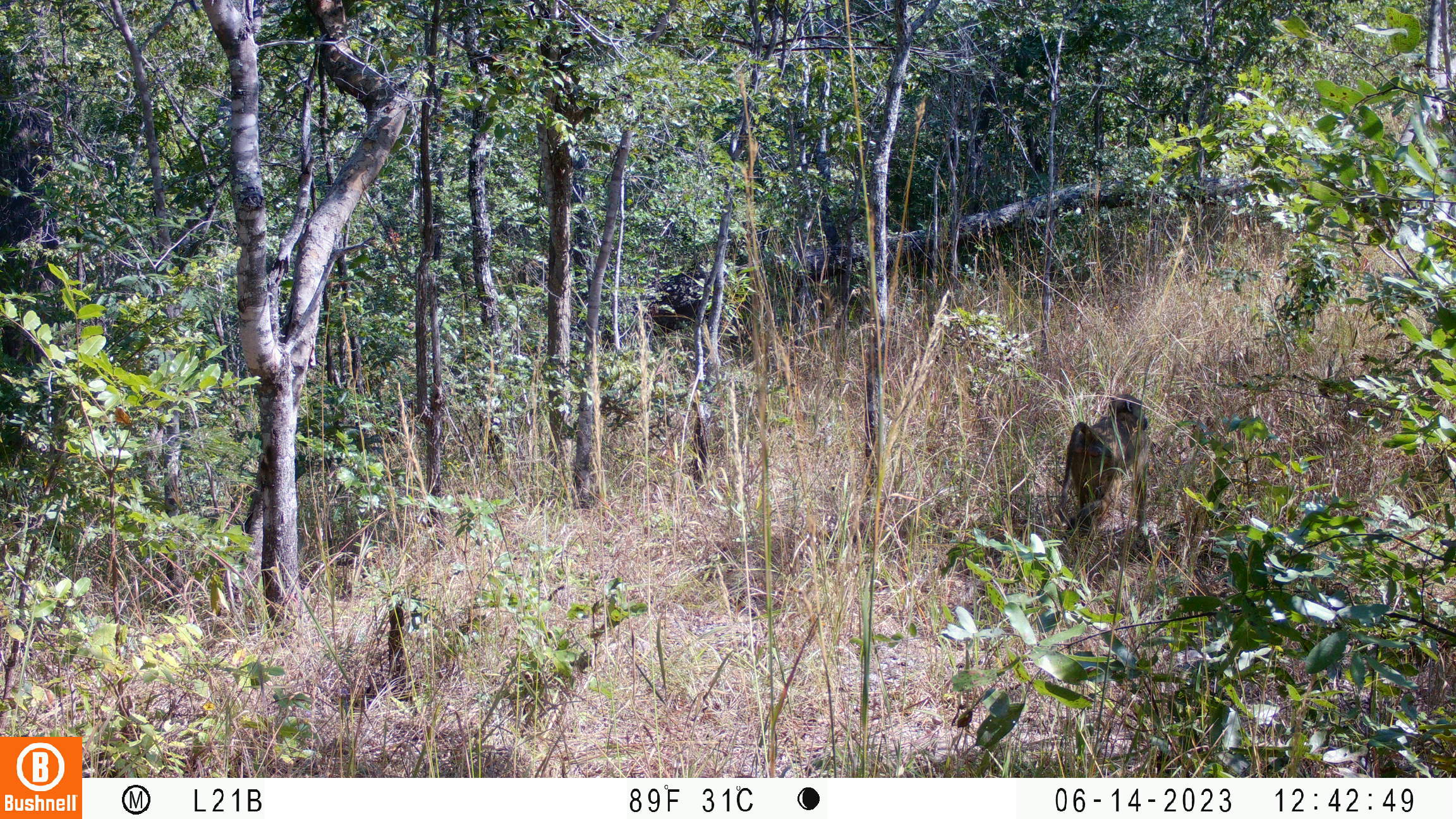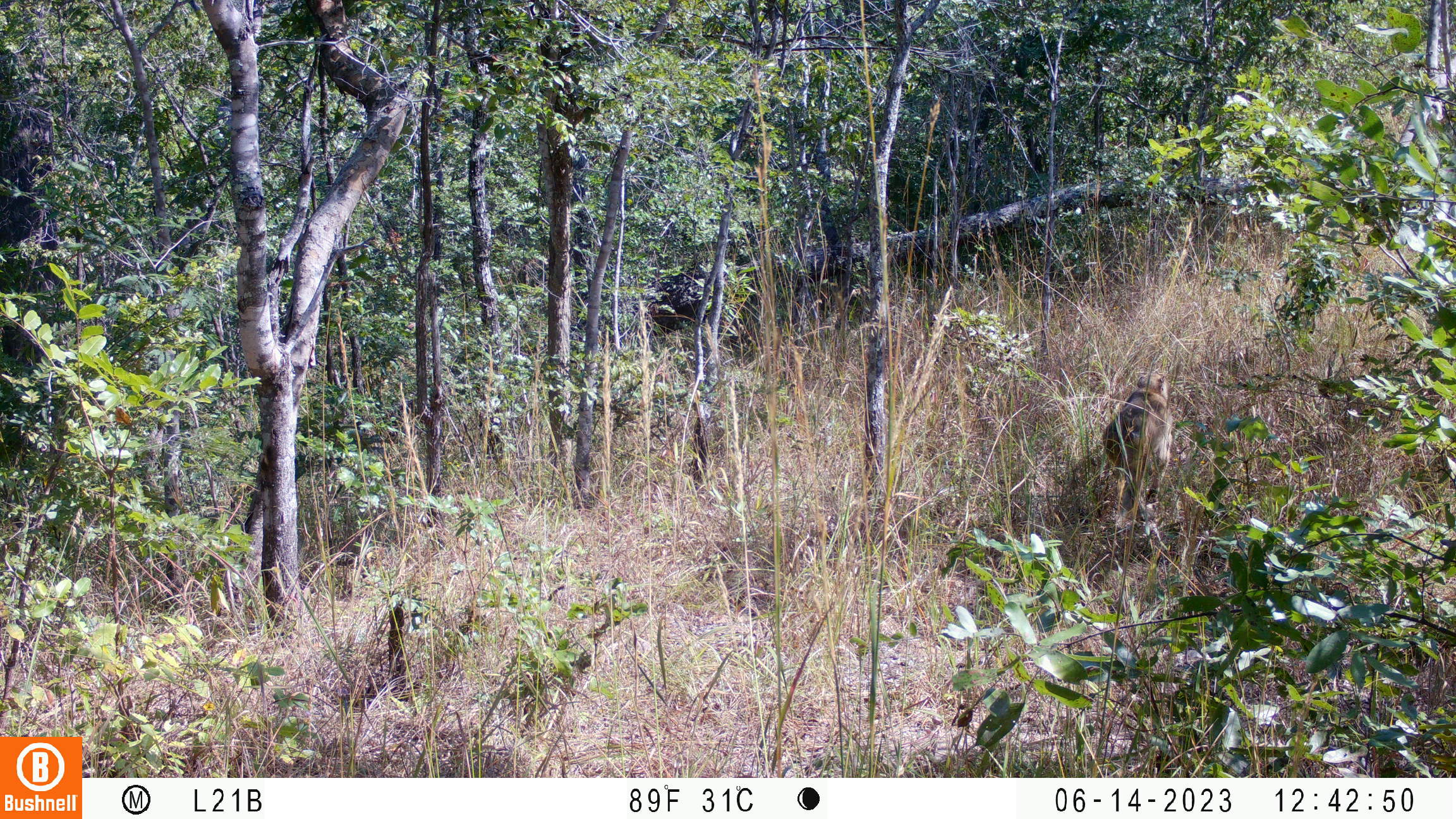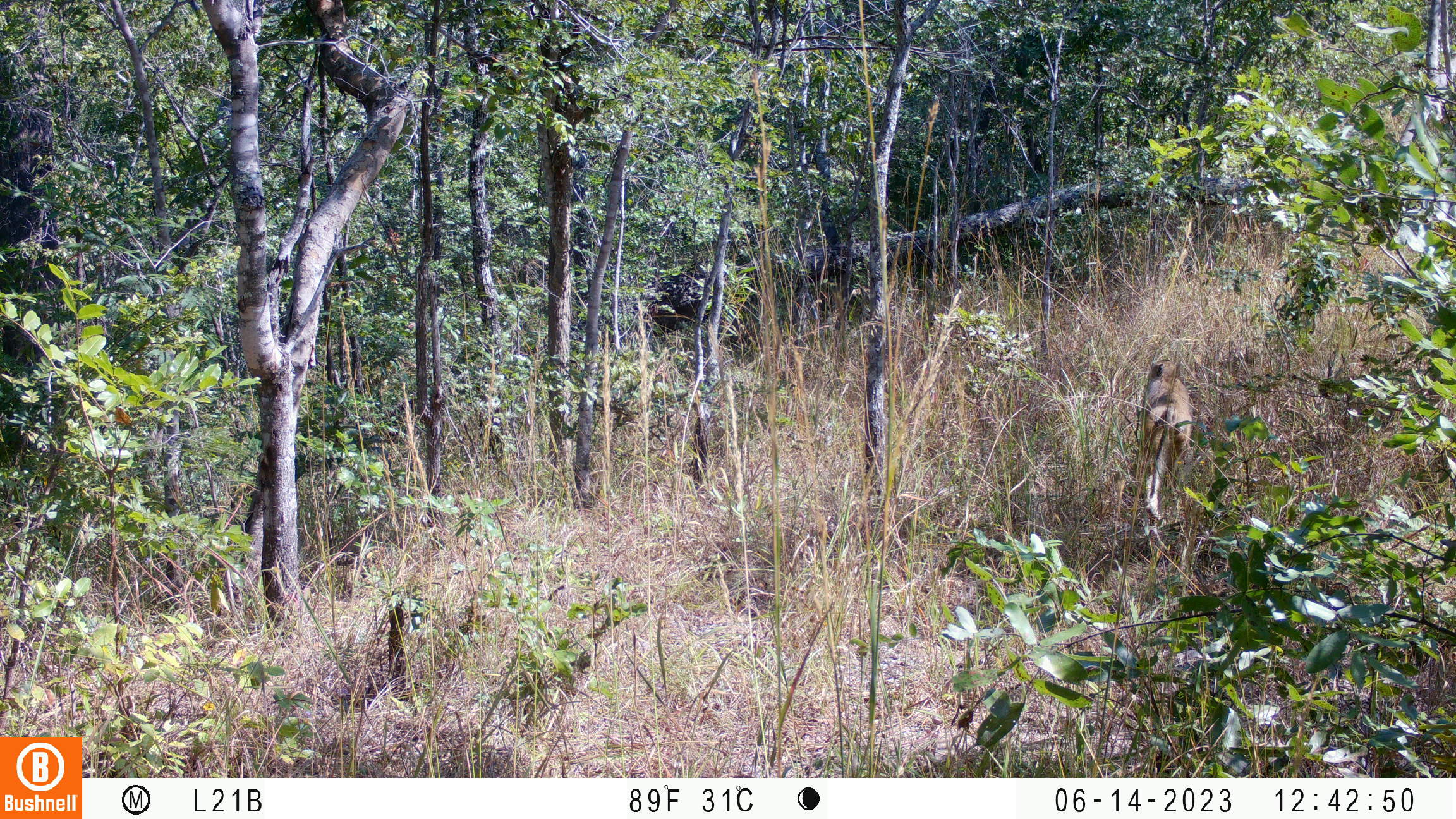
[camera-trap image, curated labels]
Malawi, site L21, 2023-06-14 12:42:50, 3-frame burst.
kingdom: Animalia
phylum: Chordata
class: Mammalia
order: Primates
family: Cercopithecidae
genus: Papio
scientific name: Papio cynocephalus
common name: yellow baboon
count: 1